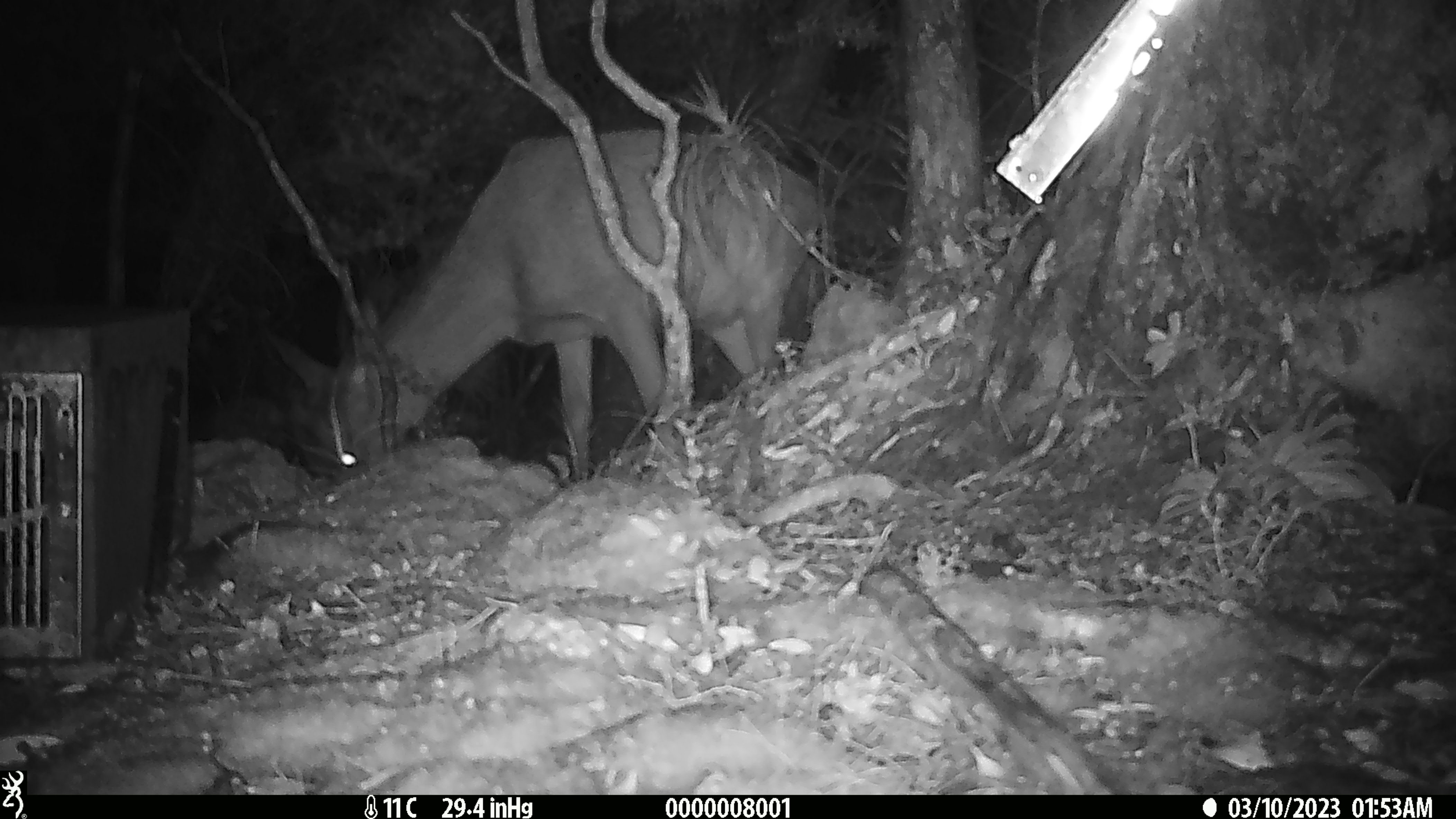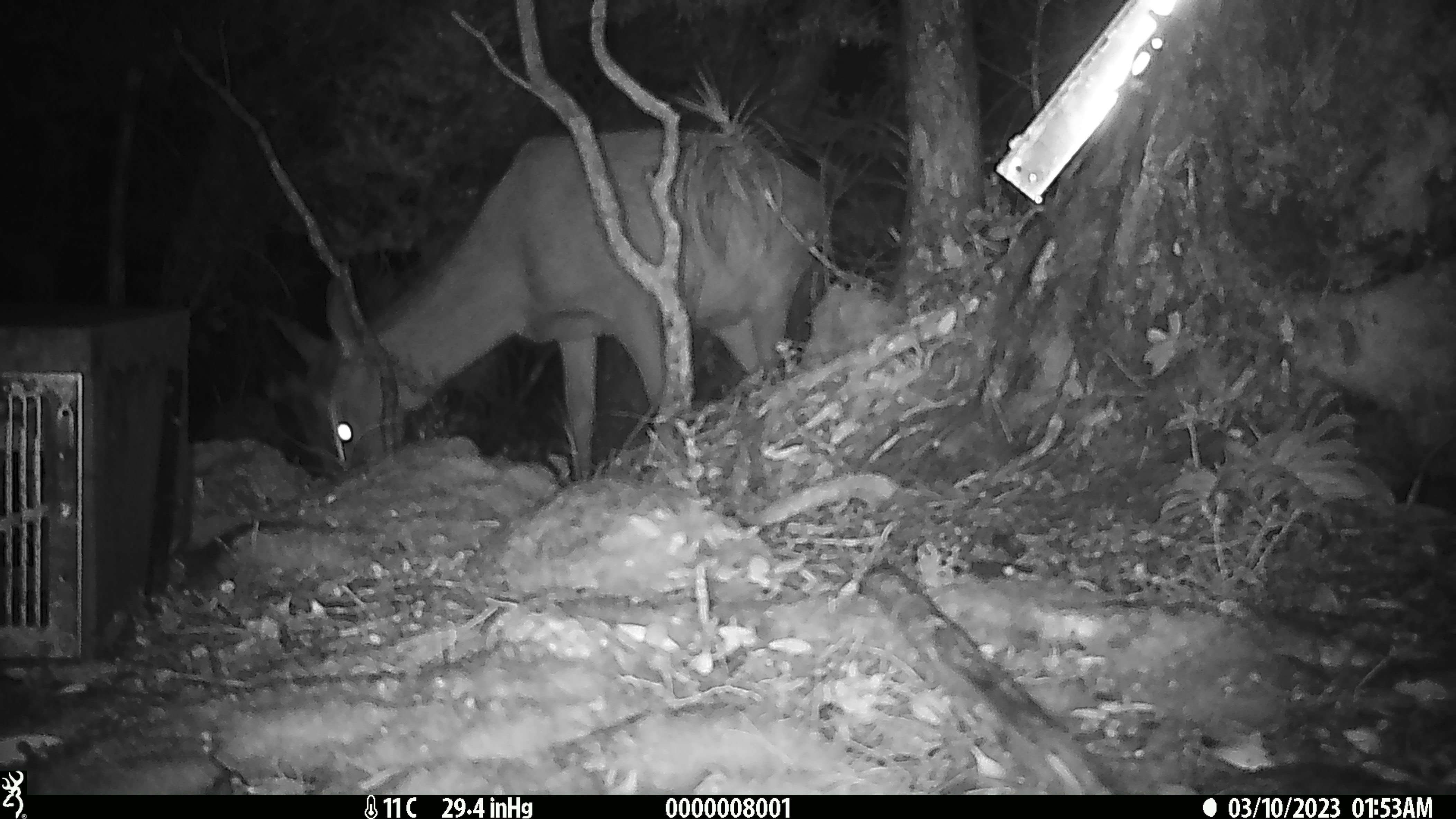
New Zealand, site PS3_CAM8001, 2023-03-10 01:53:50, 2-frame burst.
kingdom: Animalia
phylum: Chordata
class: Mammalia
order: Artiodactyla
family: Cervidae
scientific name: Cervidae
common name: deer